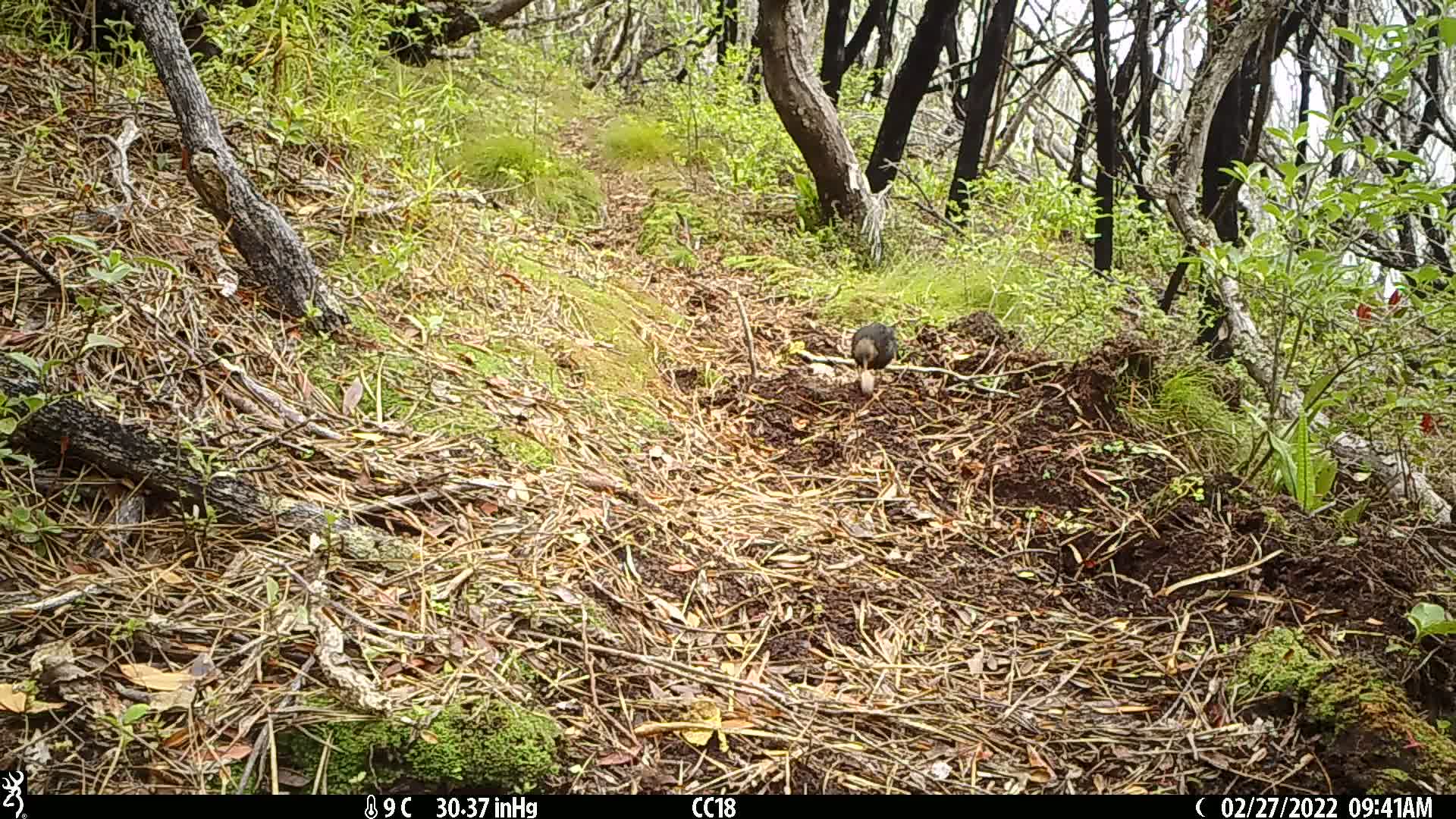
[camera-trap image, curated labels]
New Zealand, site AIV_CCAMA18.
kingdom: Animalia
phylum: Chordata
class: Aves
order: Passeriformes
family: Turdidae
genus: Turdus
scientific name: Turdus merula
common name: eurasian blackbird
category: blackbird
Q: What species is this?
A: Blackbird (eurasian blackbird) (Turdus merula).